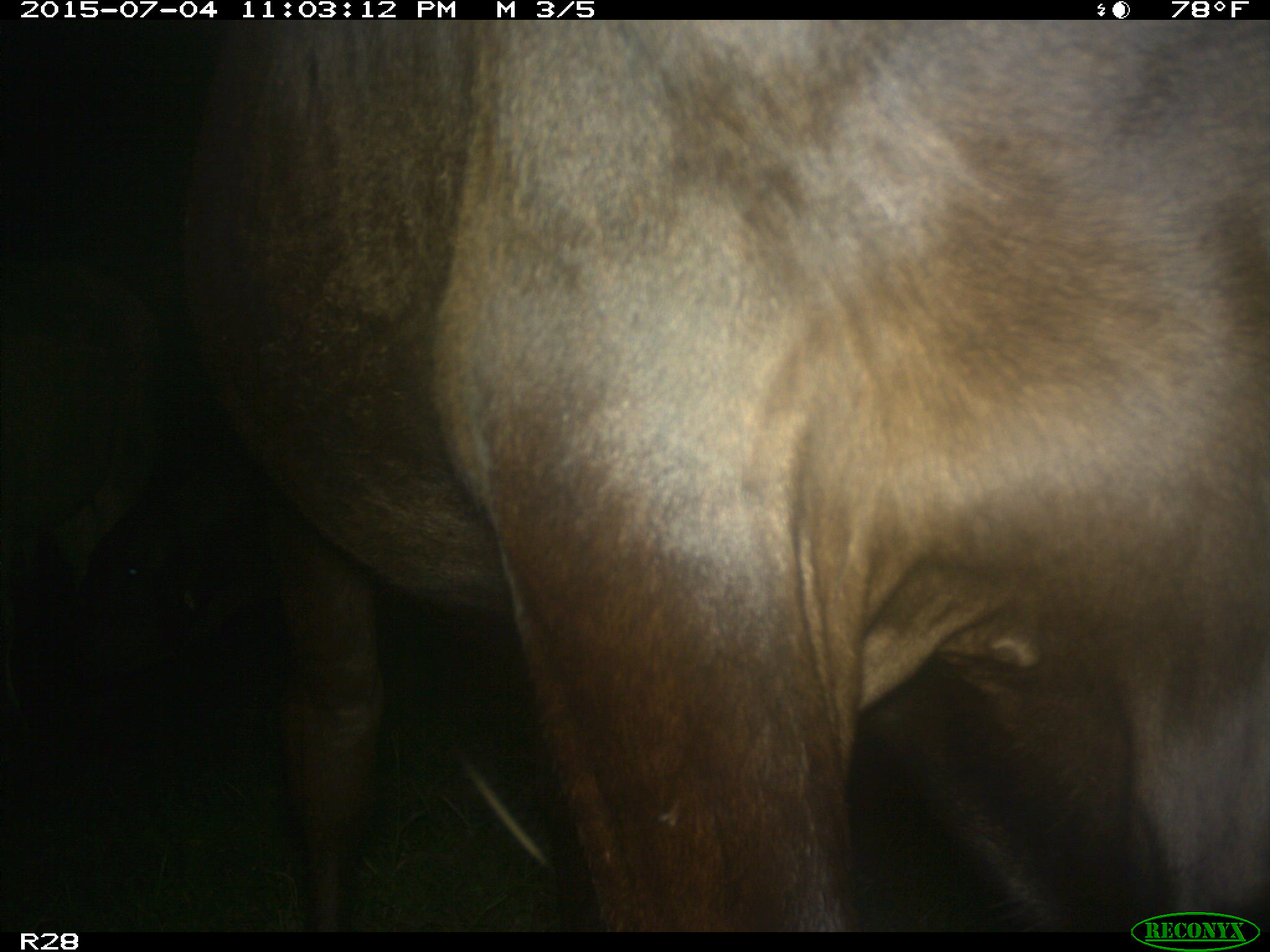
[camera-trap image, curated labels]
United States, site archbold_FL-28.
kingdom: Animalia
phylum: Chordata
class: Mammalia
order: Artiodactyla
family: Bovidae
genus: Bos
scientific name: Bos taurus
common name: domestic cow